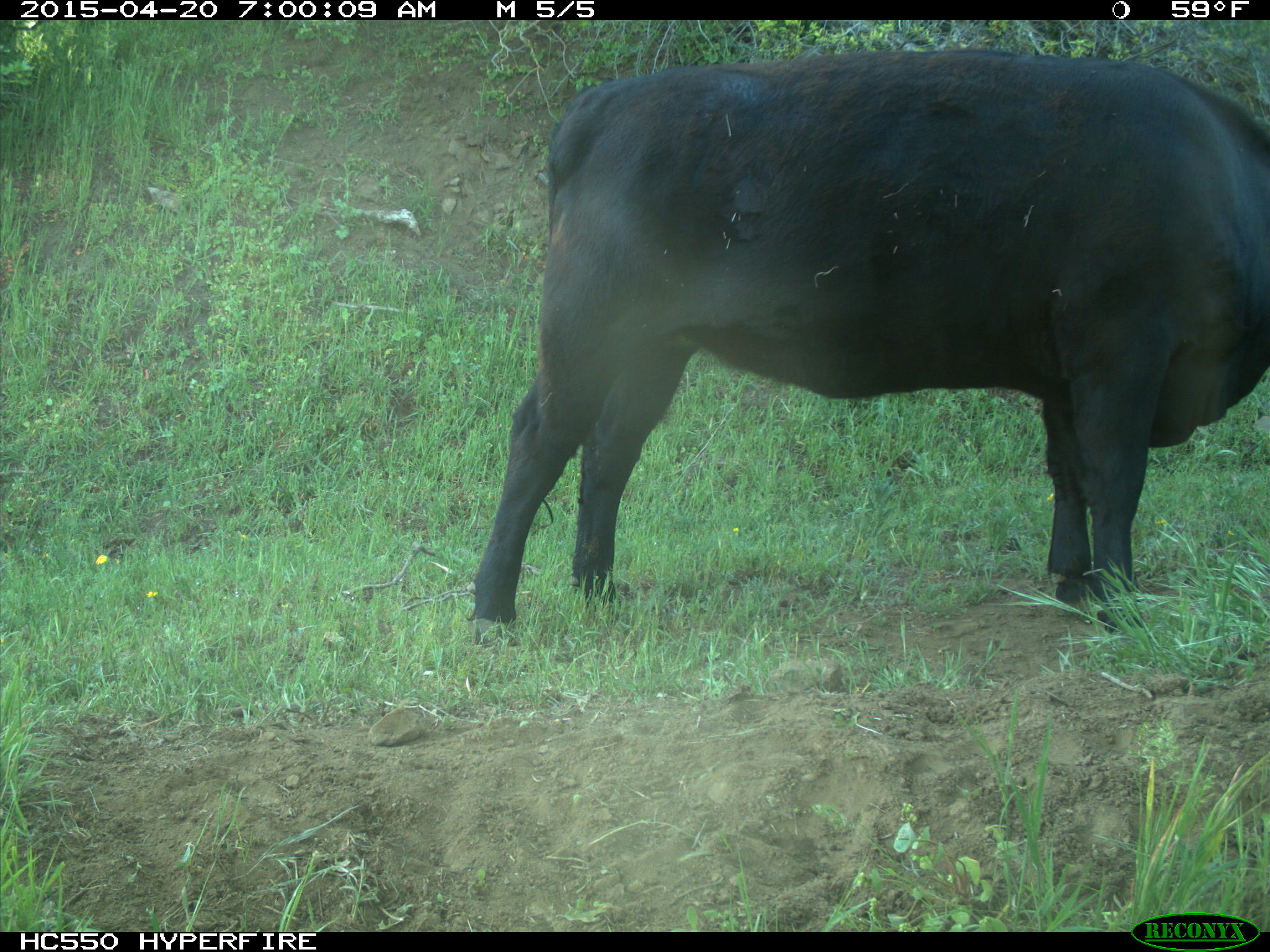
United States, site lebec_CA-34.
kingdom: Animalia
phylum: Chordata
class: Mammalia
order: Artiodactyla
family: Bovidae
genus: Bos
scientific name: Bos taurus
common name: domestic cow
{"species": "Bos taurus (domestic cow)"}